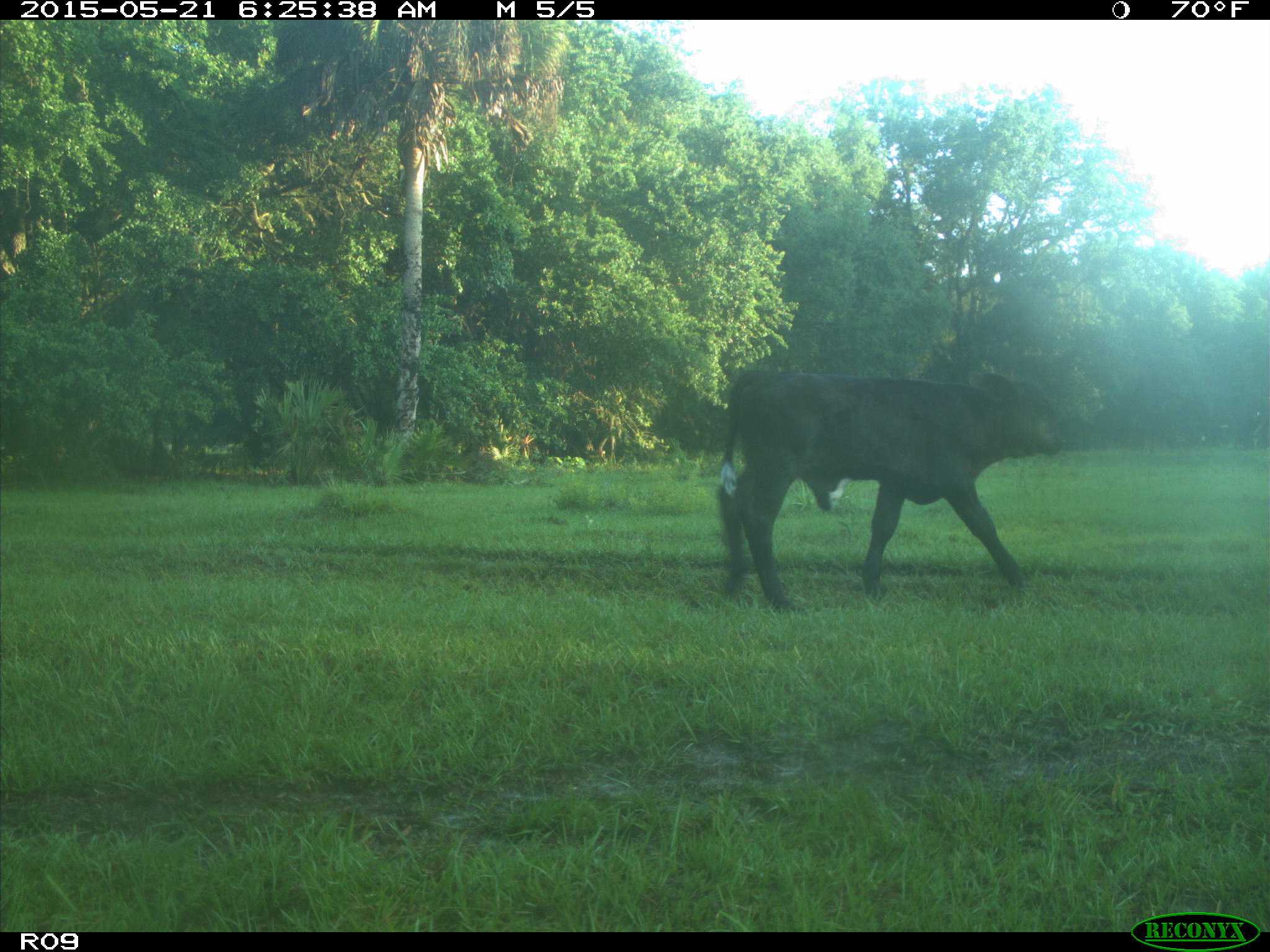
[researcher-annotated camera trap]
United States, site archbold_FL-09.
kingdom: Animalia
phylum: Chordata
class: Mammalia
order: Artiodactyla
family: Bovidae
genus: Bos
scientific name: Bos taurus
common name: domestic cow